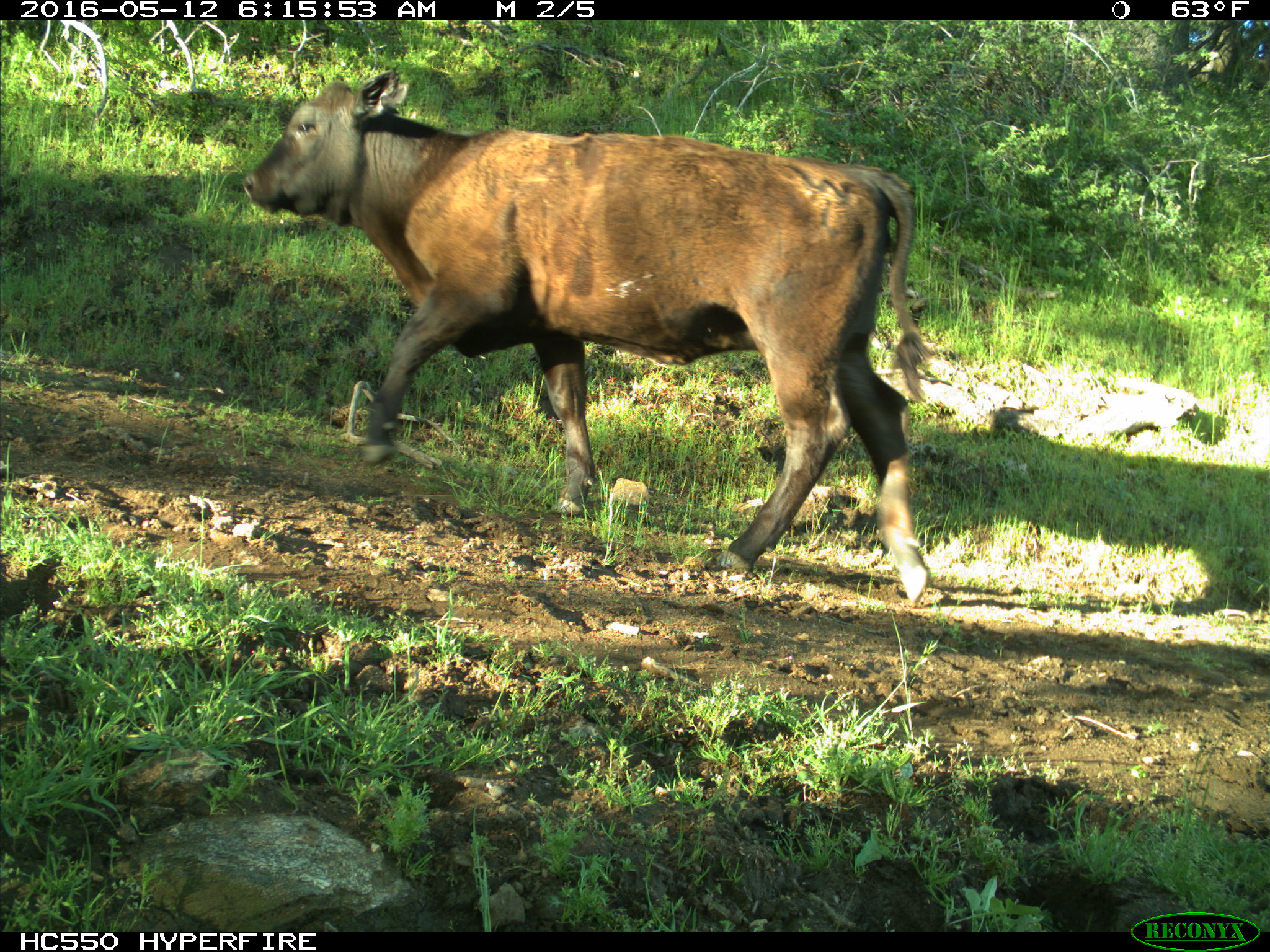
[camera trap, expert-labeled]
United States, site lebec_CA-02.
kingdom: Animalia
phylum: Chordata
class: Mammalia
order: Artiodactyla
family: Bovidae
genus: Bos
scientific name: Bos taurus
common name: domestic cow